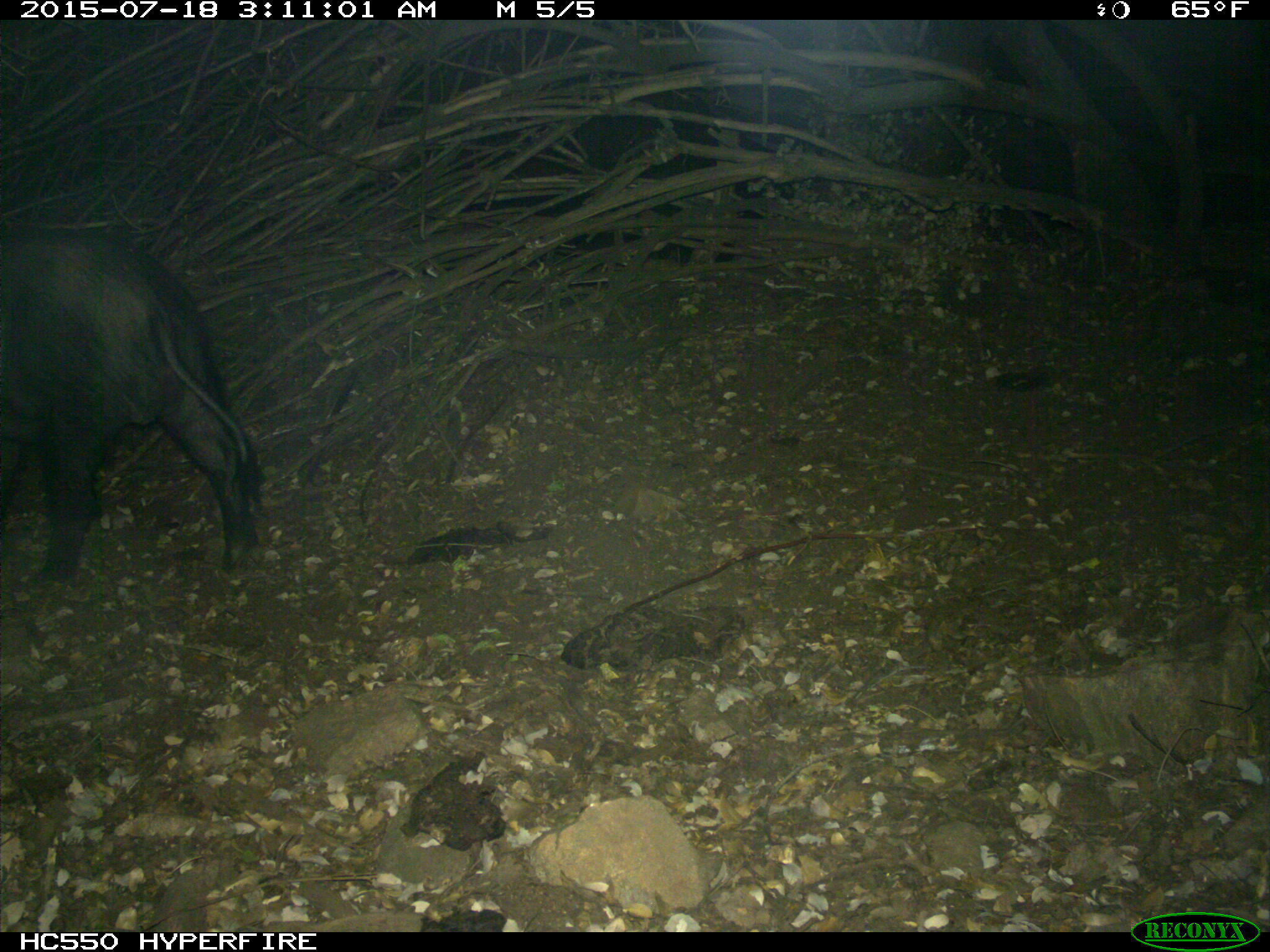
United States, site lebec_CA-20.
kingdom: Animalia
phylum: Chordata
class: Mammalia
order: Artiodactyla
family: Suidae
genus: Sus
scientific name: Sus scrofa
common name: wild boar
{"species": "Sus scrofa (wild boar)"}